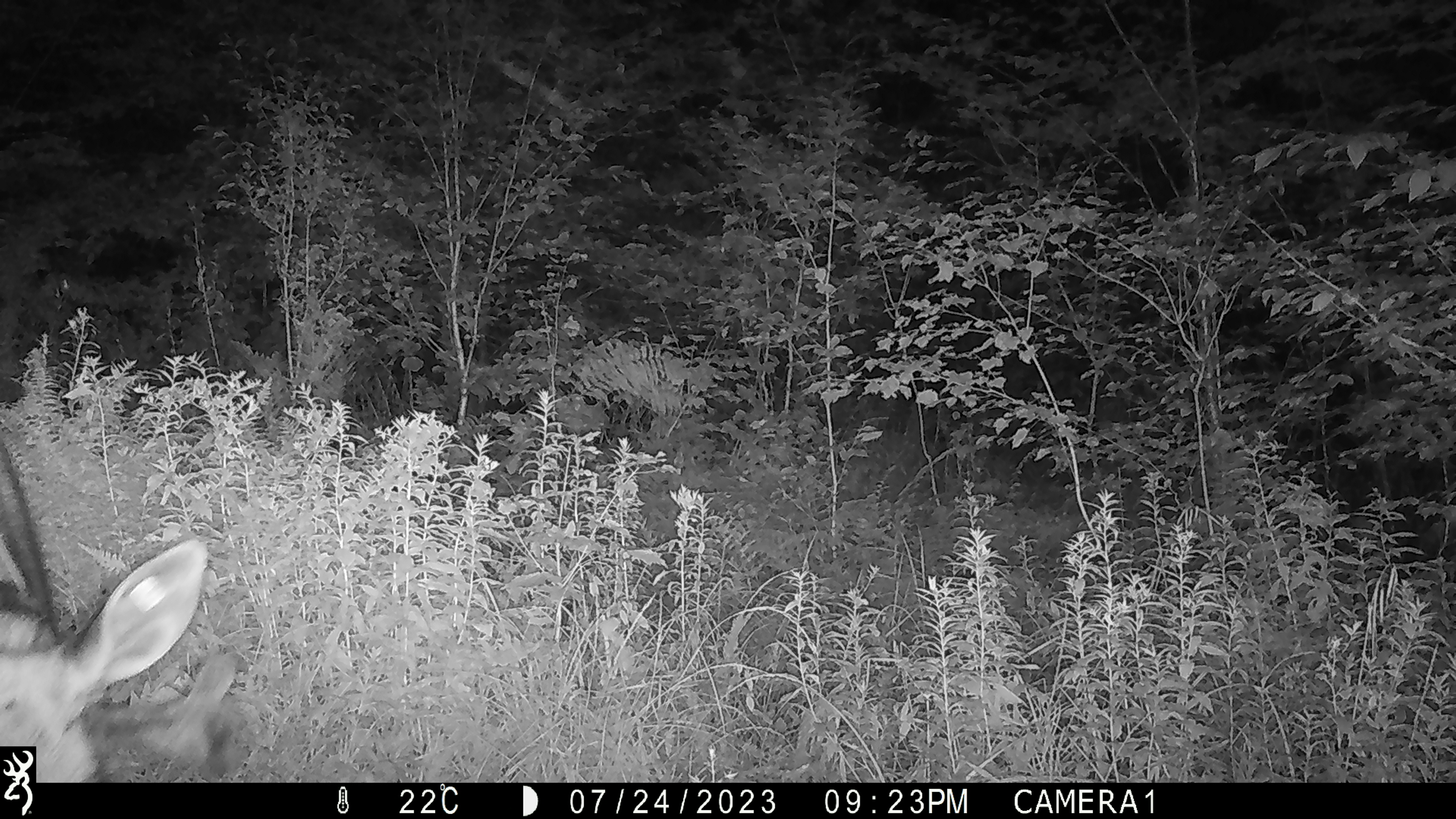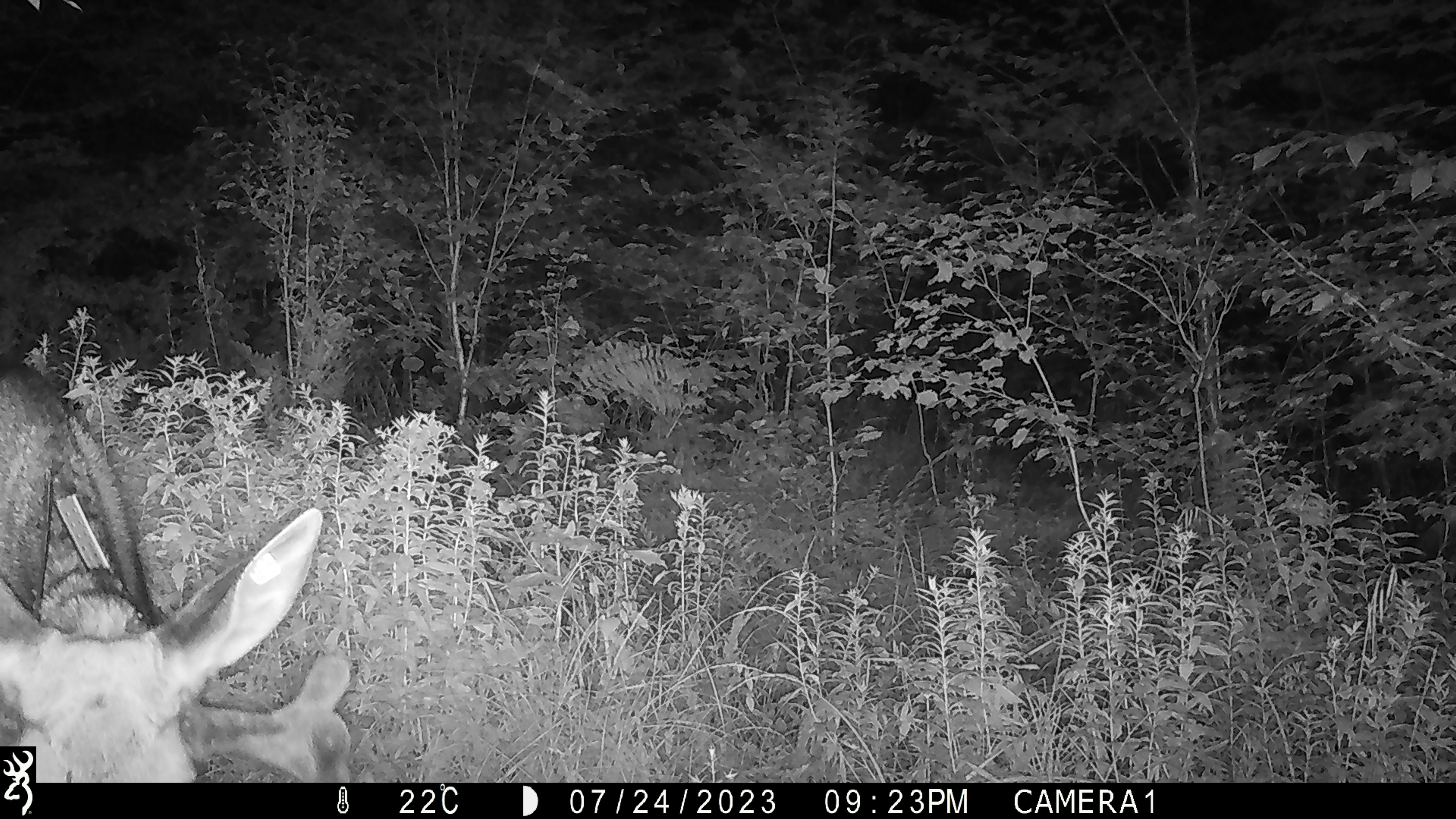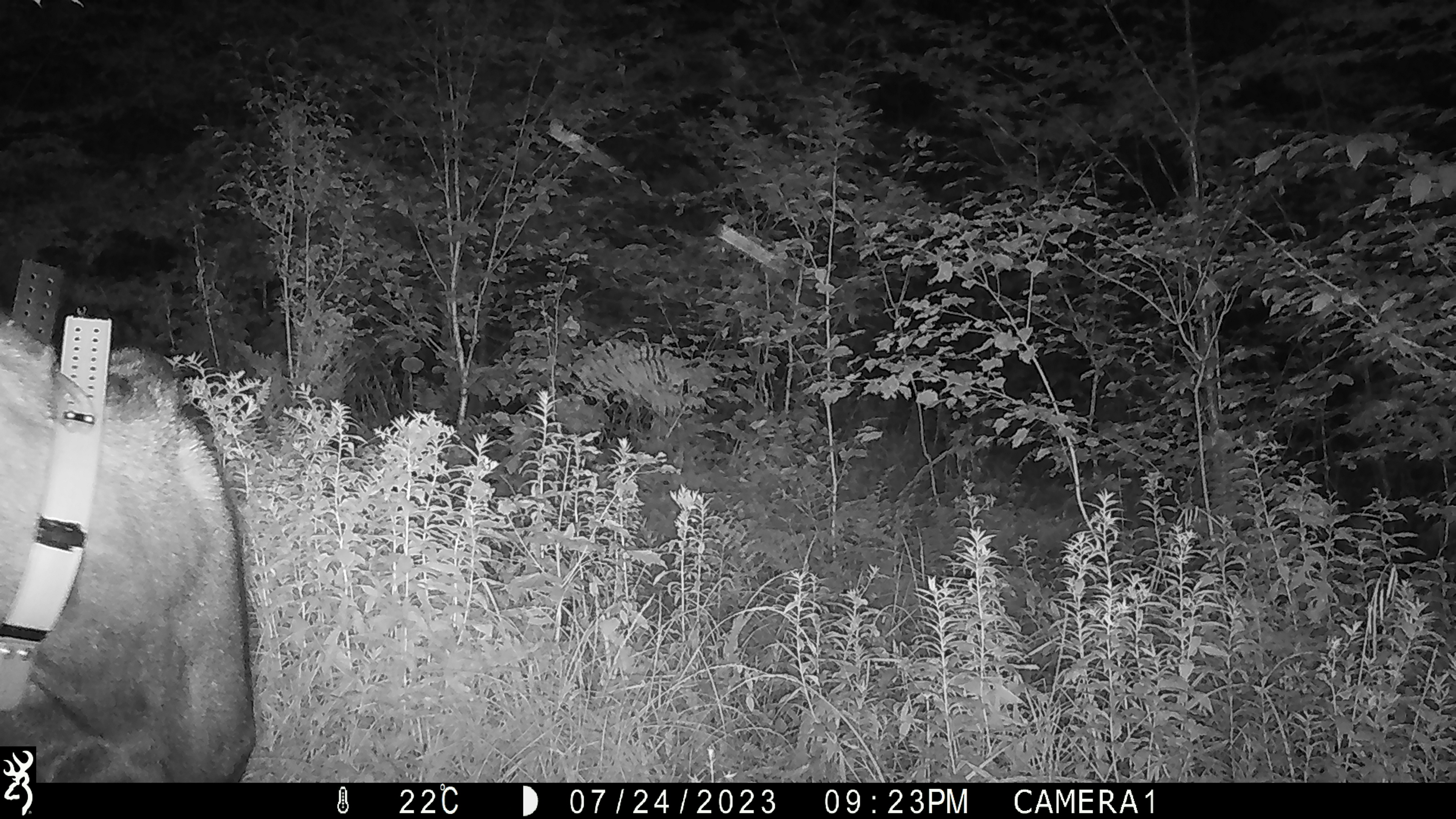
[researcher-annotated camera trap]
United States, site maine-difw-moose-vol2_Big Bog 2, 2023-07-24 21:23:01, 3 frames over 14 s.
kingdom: Animalia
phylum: Chordata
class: Mammalia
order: Artiodactyla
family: Cervidae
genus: Alces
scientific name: Alces alces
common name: moose